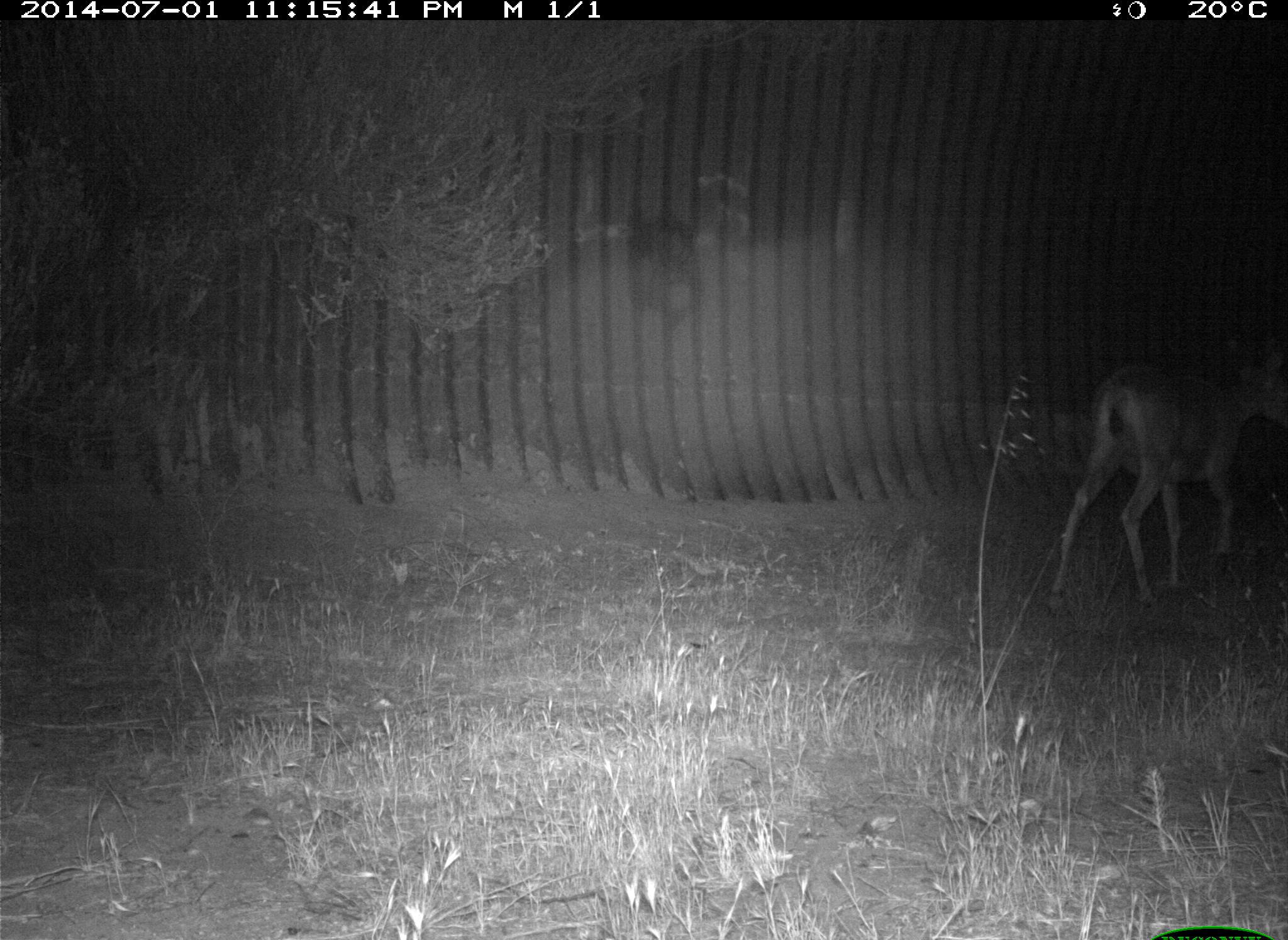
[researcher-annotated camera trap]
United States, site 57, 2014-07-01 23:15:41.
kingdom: Animalia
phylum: Chordata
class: Mammalia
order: Artiodactyla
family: Cervidae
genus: Odocoileus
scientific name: Odocoileus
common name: deer